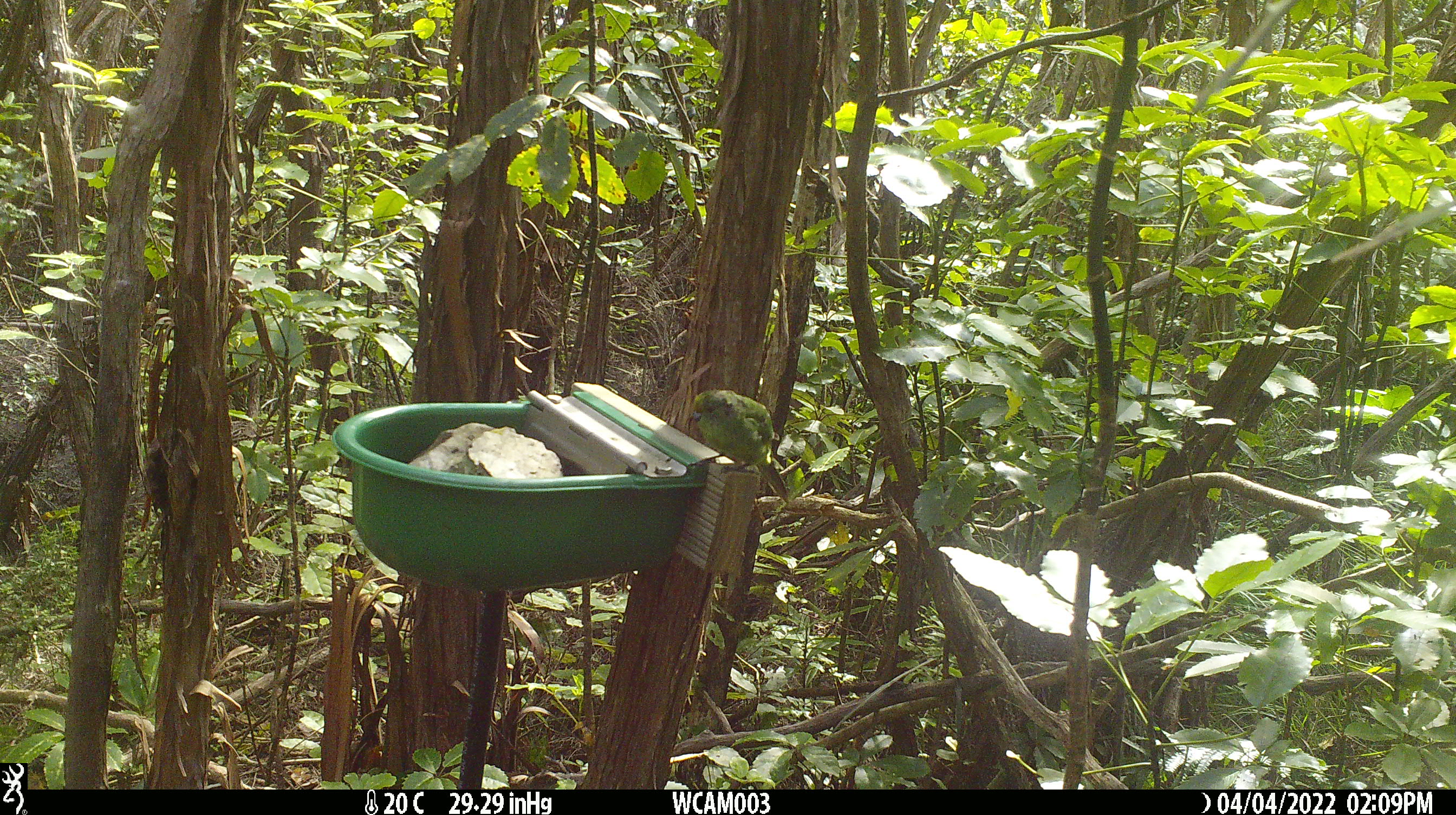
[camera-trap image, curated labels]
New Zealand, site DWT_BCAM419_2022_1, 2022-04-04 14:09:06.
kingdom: Animalia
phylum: Chordata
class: Aves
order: Psittaciformes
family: Psittaculidae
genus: Cyanoramphus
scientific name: Cyanoramphus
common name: parakeet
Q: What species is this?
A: Parakeet (Cyanoramphus).